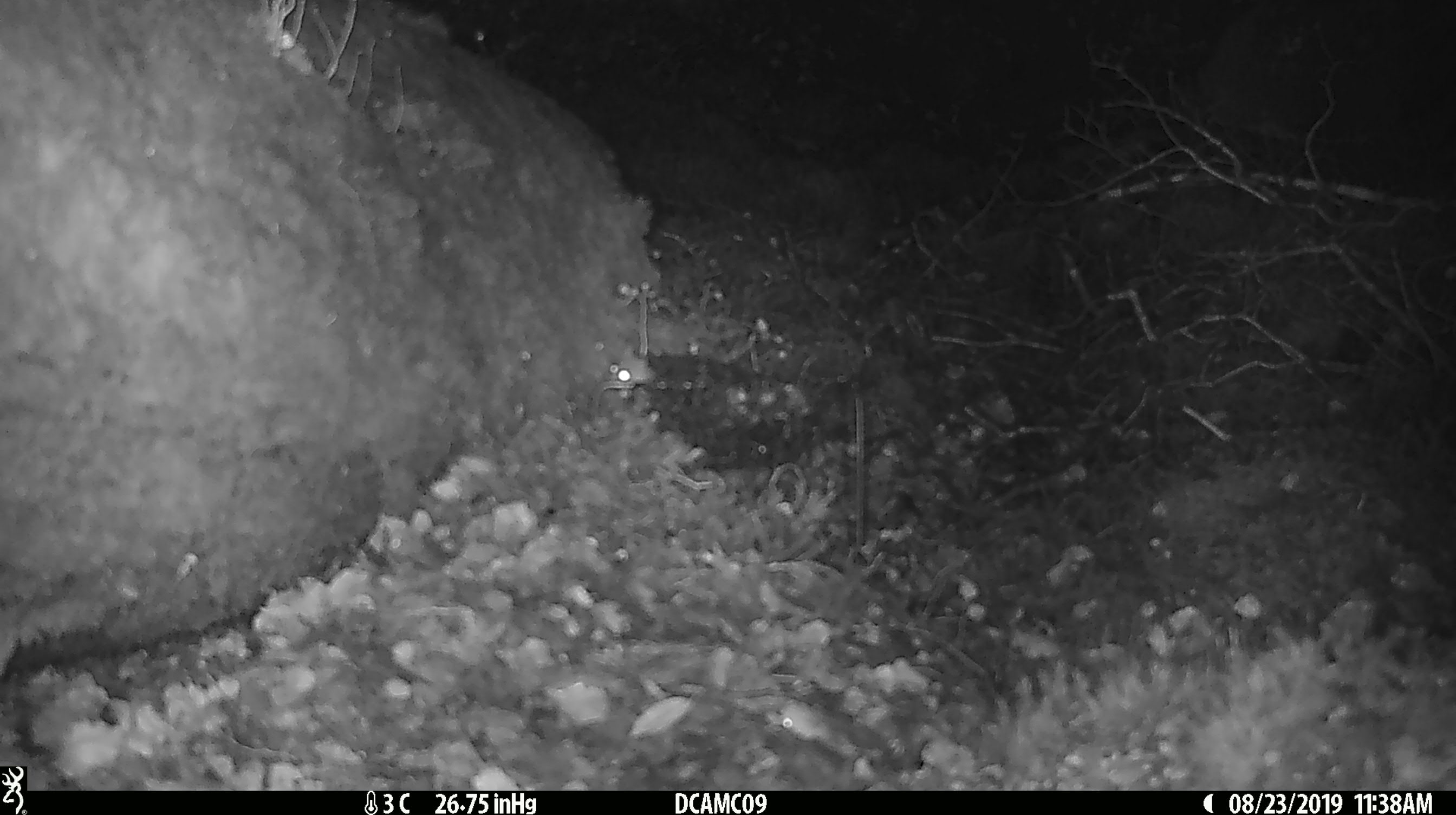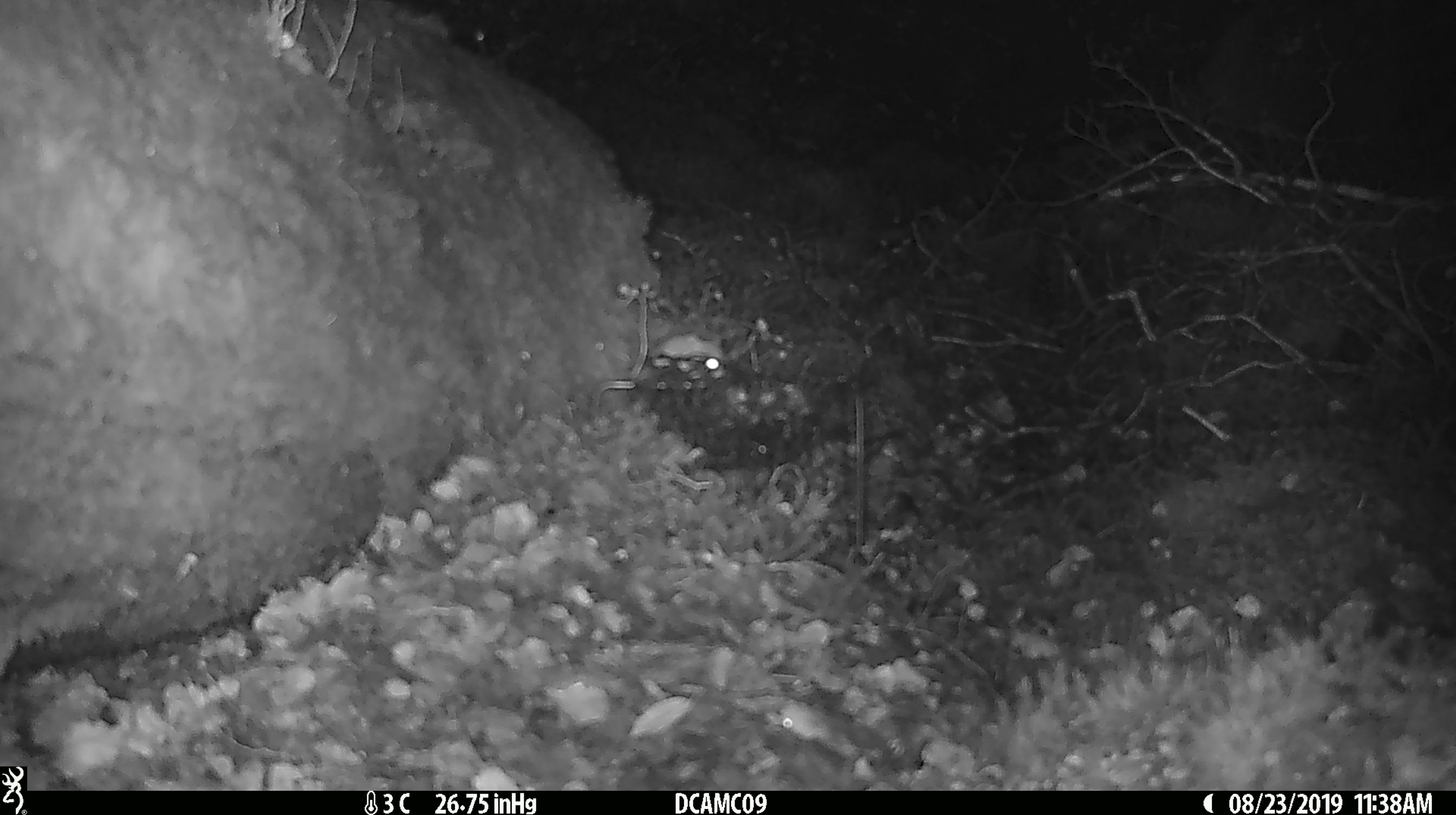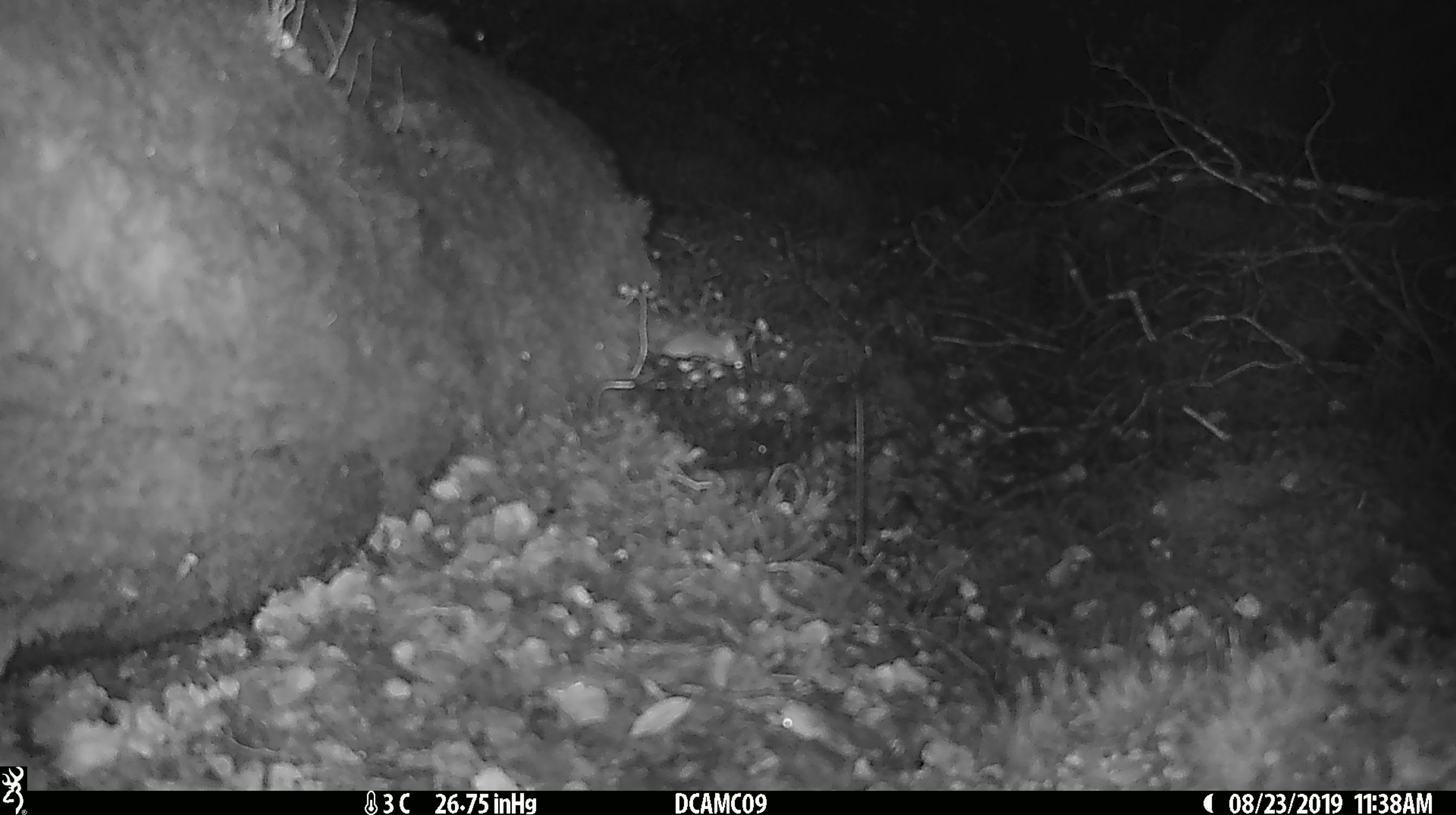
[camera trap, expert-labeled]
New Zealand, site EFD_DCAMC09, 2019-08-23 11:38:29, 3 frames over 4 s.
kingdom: Animalia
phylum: Chordata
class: Mammalia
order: Rodentia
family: Muridae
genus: Mus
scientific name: Mus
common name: mouse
Mouse (Mus).